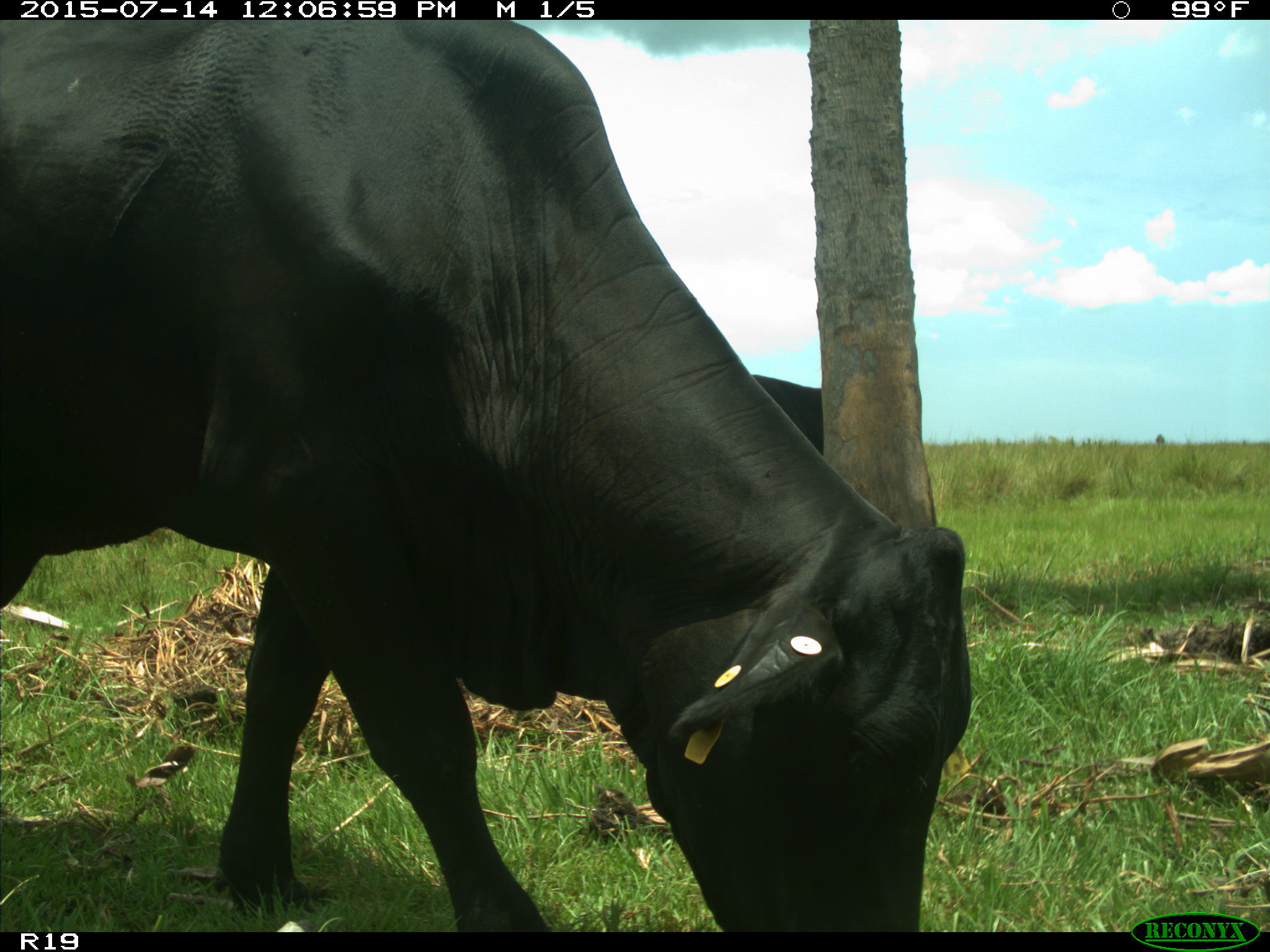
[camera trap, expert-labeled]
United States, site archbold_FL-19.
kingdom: Animalia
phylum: Chordata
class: Mammalia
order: Artiodactyla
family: Bovidae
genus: Bos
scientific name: Bos taurus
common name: domestic cow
Bos taurus (domestic cow).